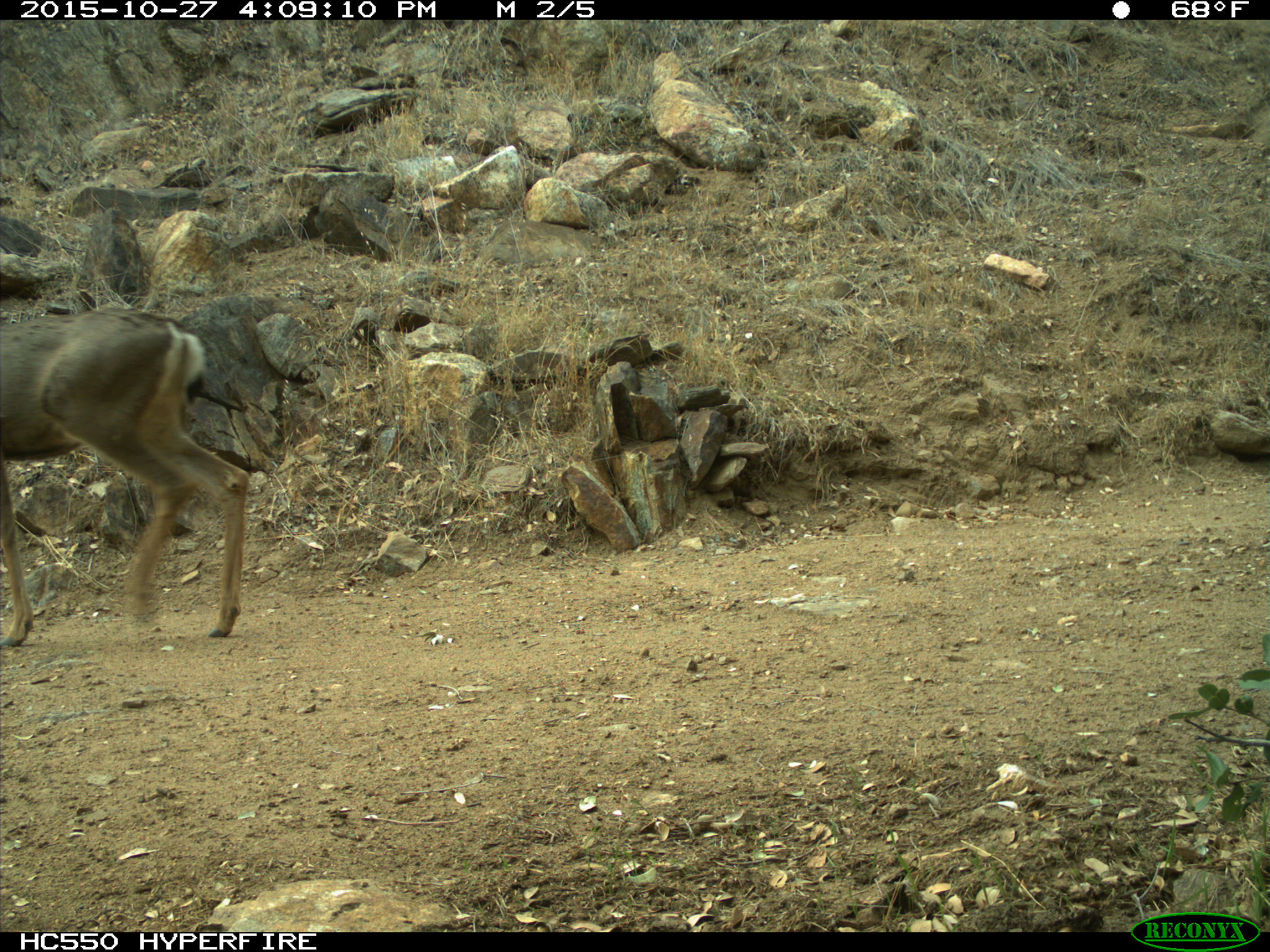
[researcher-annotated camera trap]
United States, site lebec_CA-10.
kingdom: Animalia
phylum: Chordata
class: Mammalia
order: Artiodactyla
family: Cervidae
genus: Odocoileus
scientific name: Odocoileus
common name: deer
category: unidentified deer